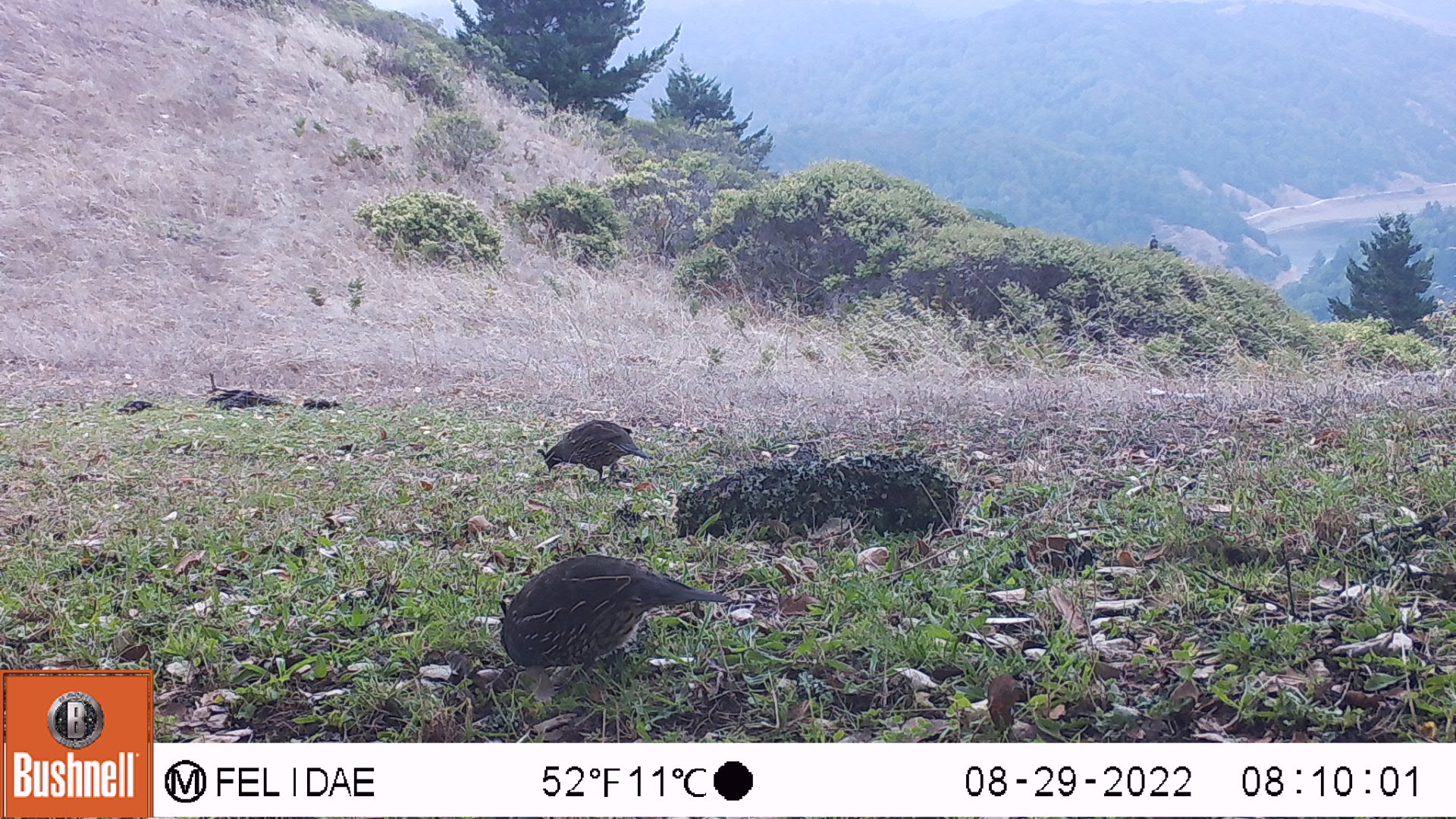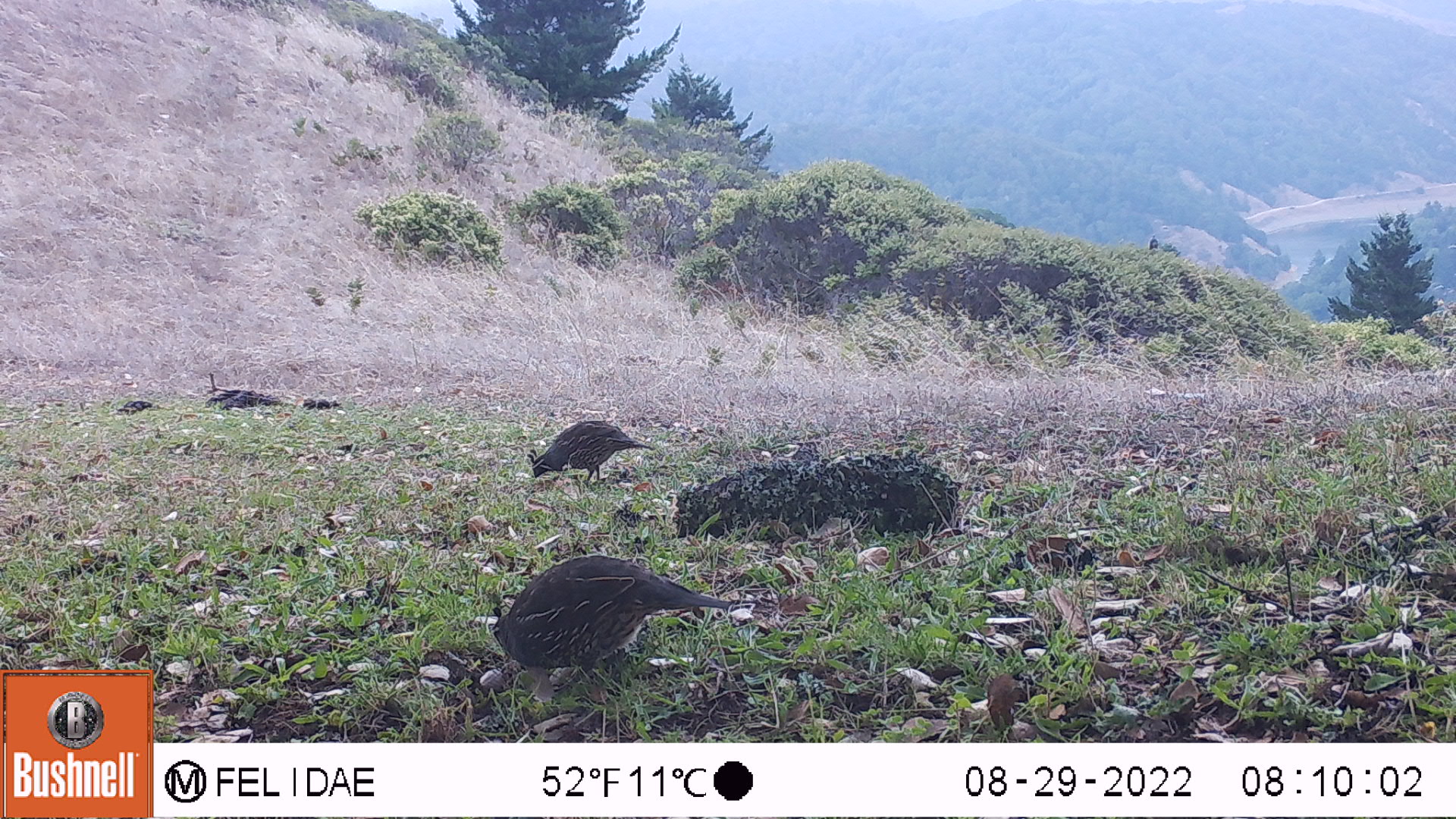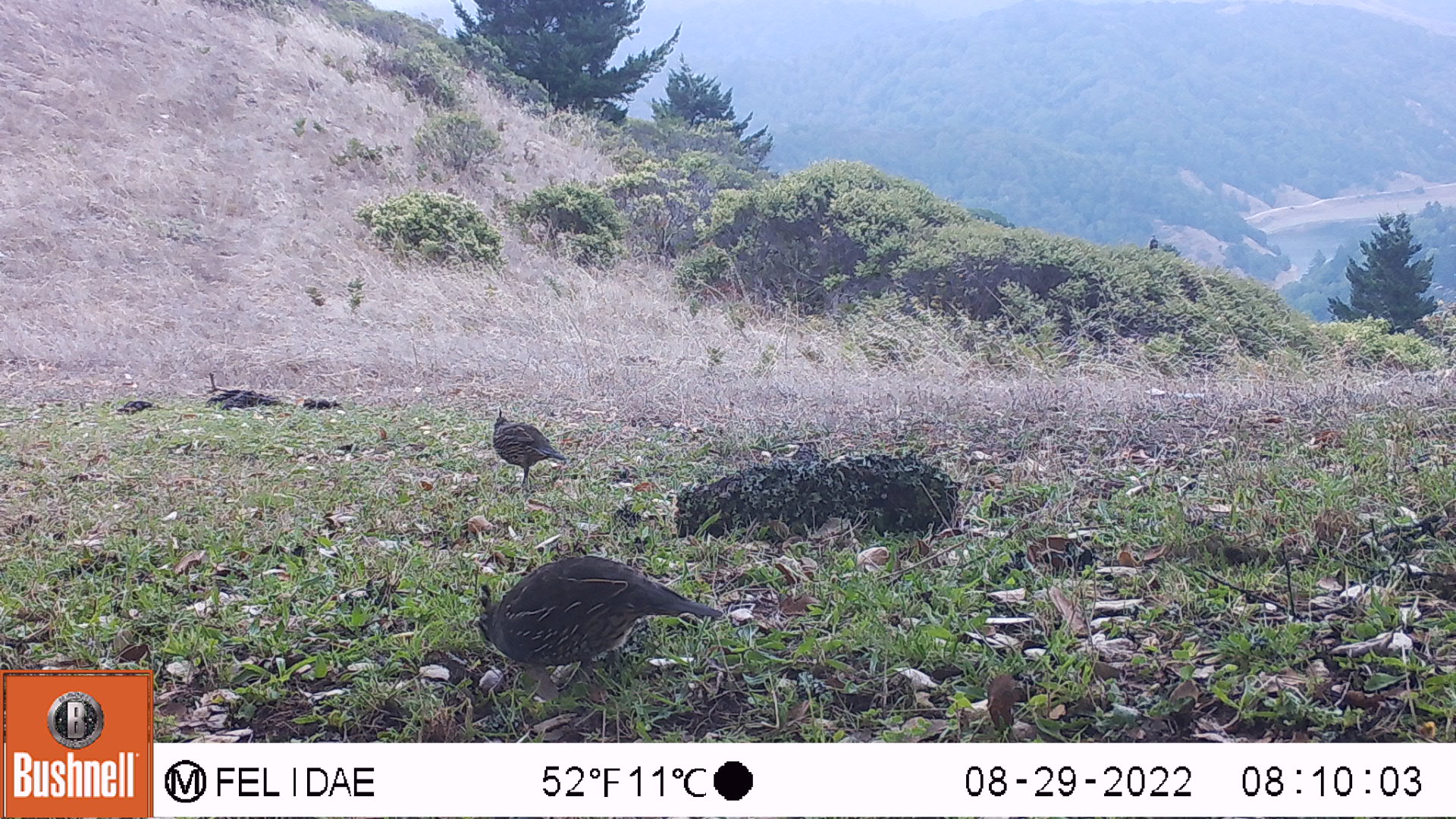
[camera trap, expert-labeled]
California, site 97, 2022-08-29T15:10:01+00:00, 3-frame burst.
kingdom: Animalia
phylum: Chordata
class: Aves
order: Galliformes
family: Odontophoridae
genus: Callipepla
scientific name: Callipepla californica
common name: california quail